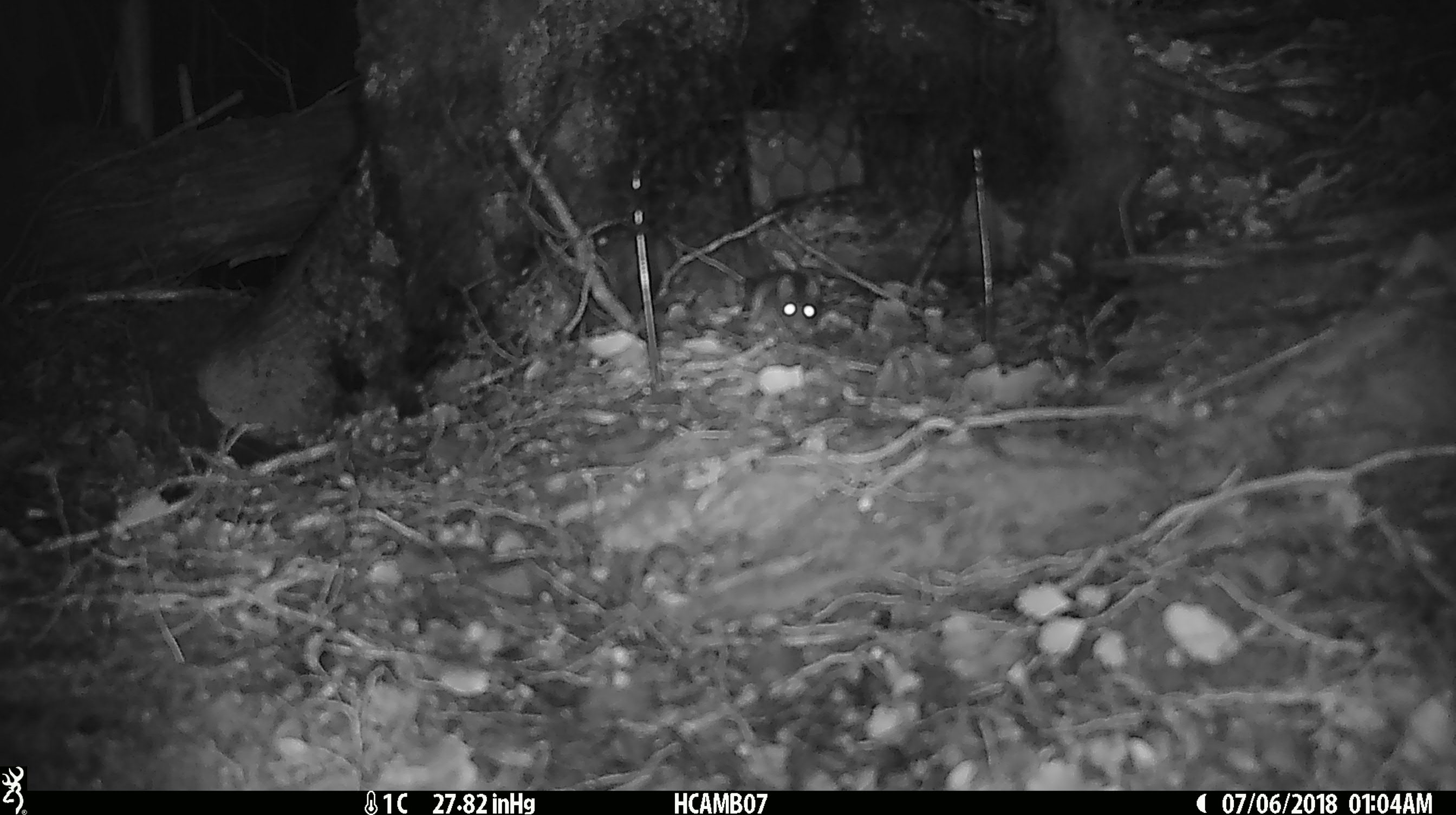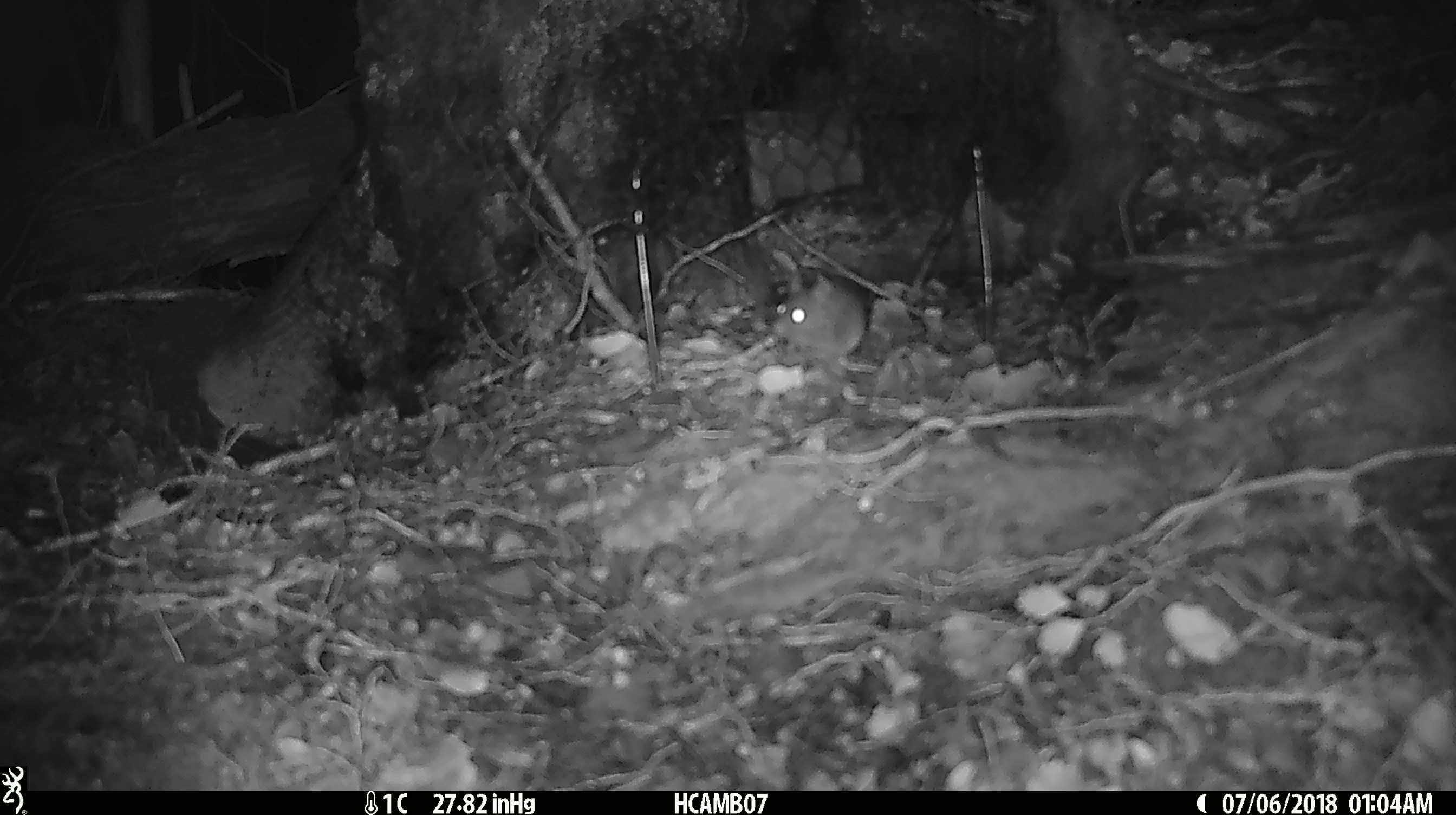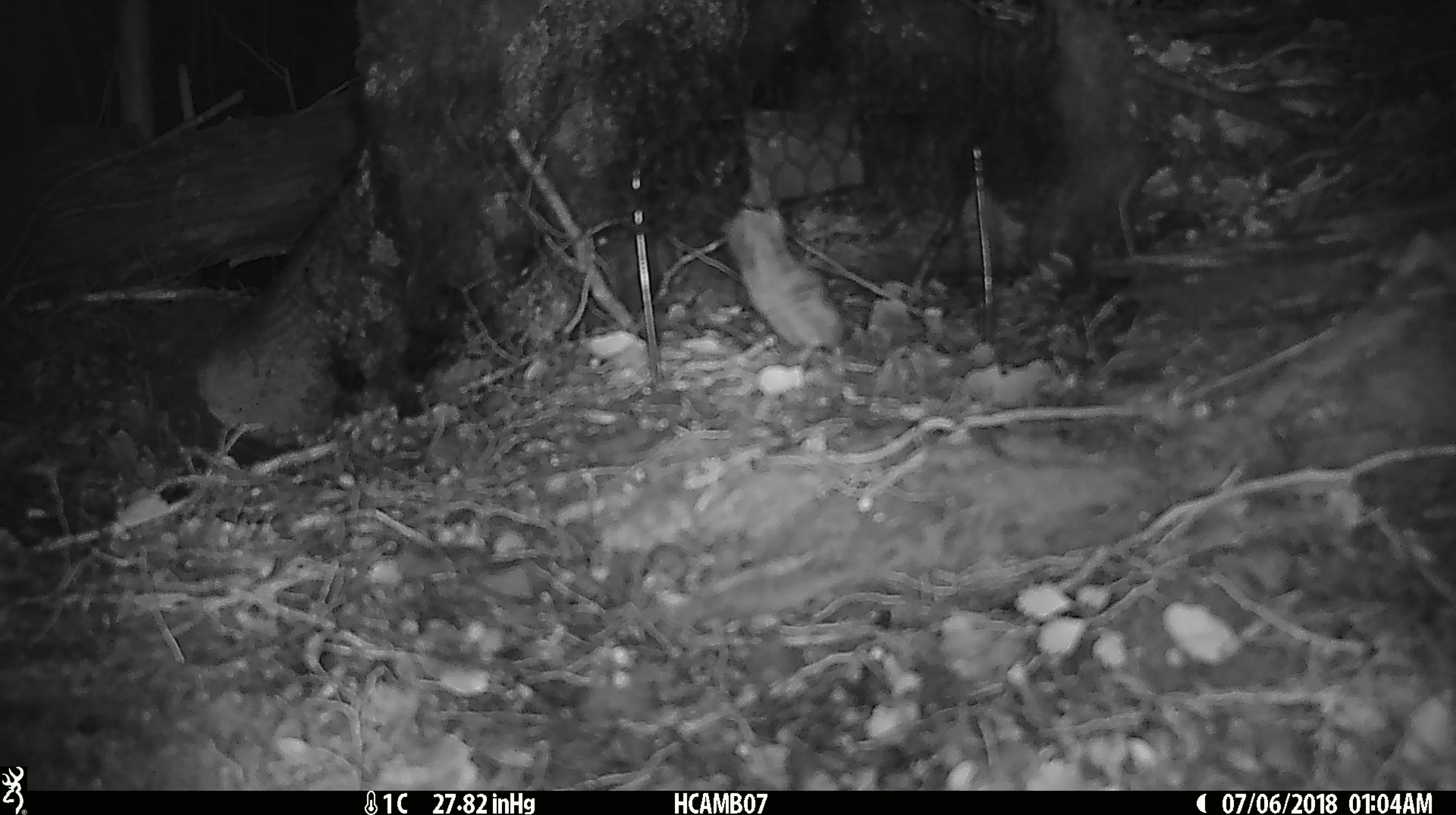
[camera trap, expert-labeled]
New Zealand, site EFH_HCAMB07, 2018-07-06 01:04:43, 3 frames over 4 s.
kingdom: Animalia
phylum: Chordata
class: Mammalia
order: Rodentia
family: Muridae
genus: Mus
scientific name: Mus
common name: mouse